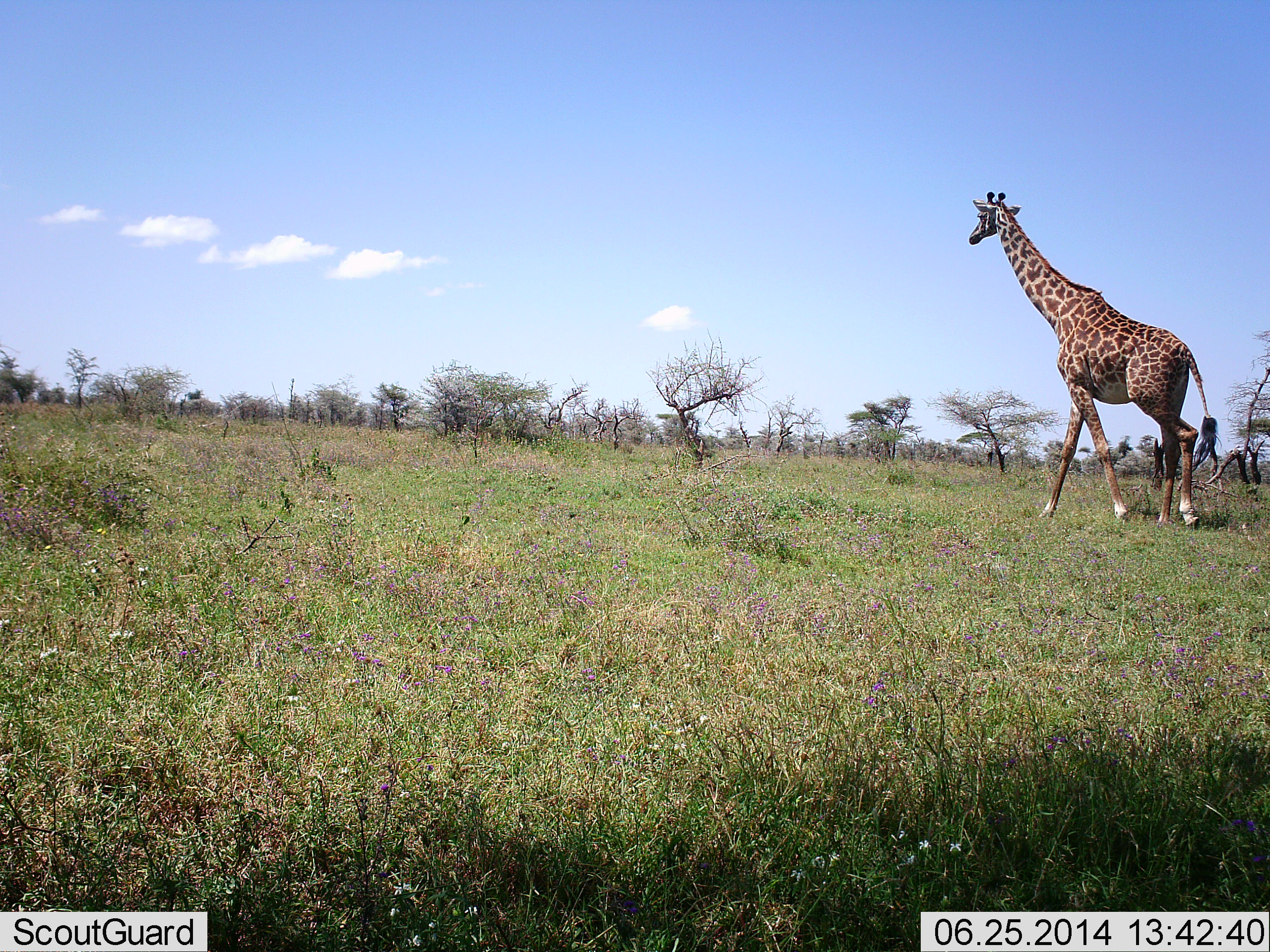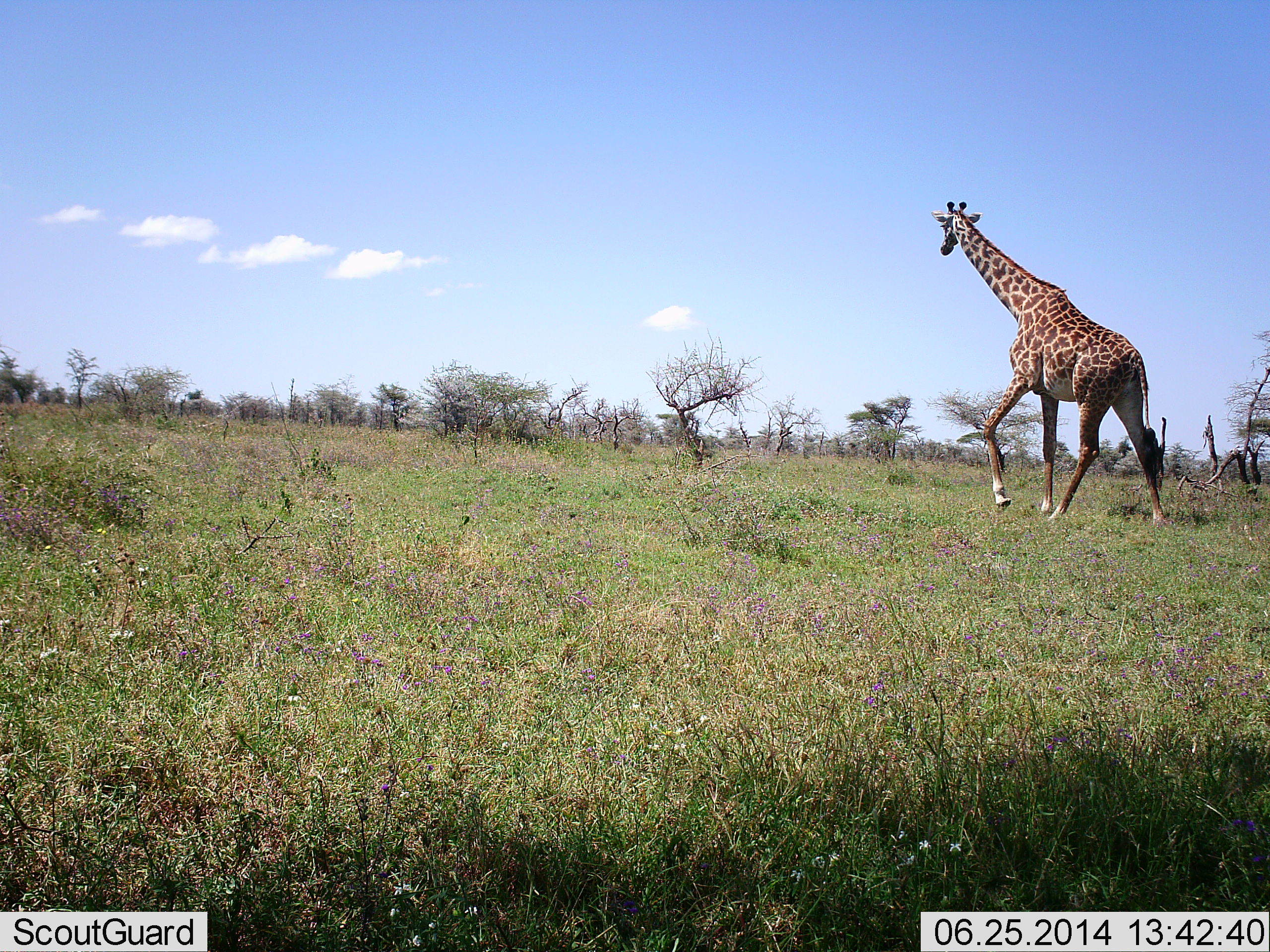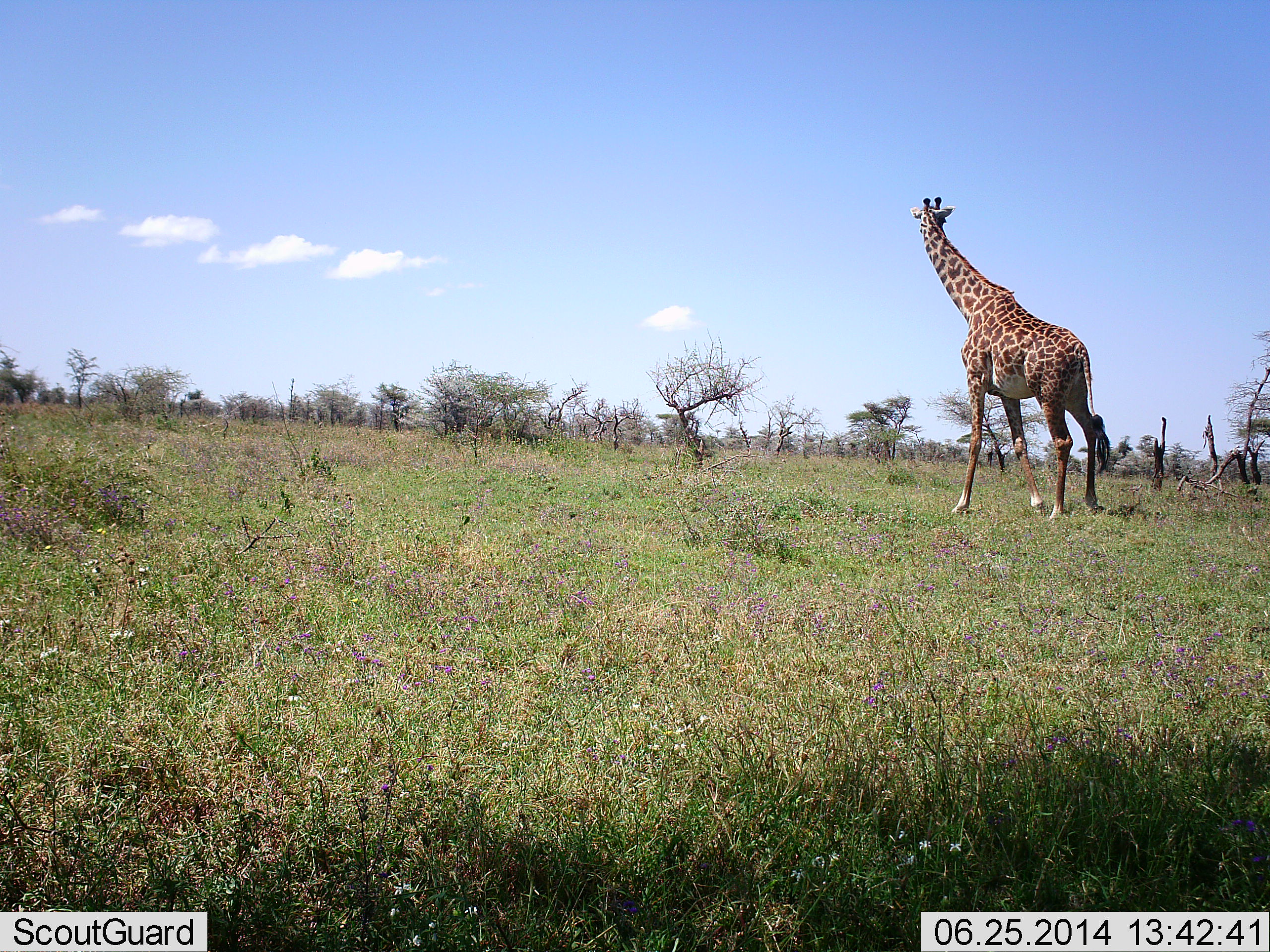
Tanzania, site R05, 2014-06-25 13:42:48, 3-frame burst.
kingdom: Animalia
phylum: Chordata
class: Mammalia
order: Artiodactyla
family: Giraffidae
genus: Giraffa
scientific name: Giraffa camelopardalis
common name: giraffe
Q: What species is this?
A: Giraffe (Giraffa camelopardalis).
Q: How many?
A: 1.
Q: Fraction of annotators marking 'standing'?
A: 5%.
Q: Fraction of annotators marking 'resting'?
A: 0%.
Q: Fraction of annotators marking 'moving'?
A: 95%.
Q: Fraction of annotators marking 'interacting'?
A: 0%.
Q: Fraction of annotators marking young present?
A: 0%.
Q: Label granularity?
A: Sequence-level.